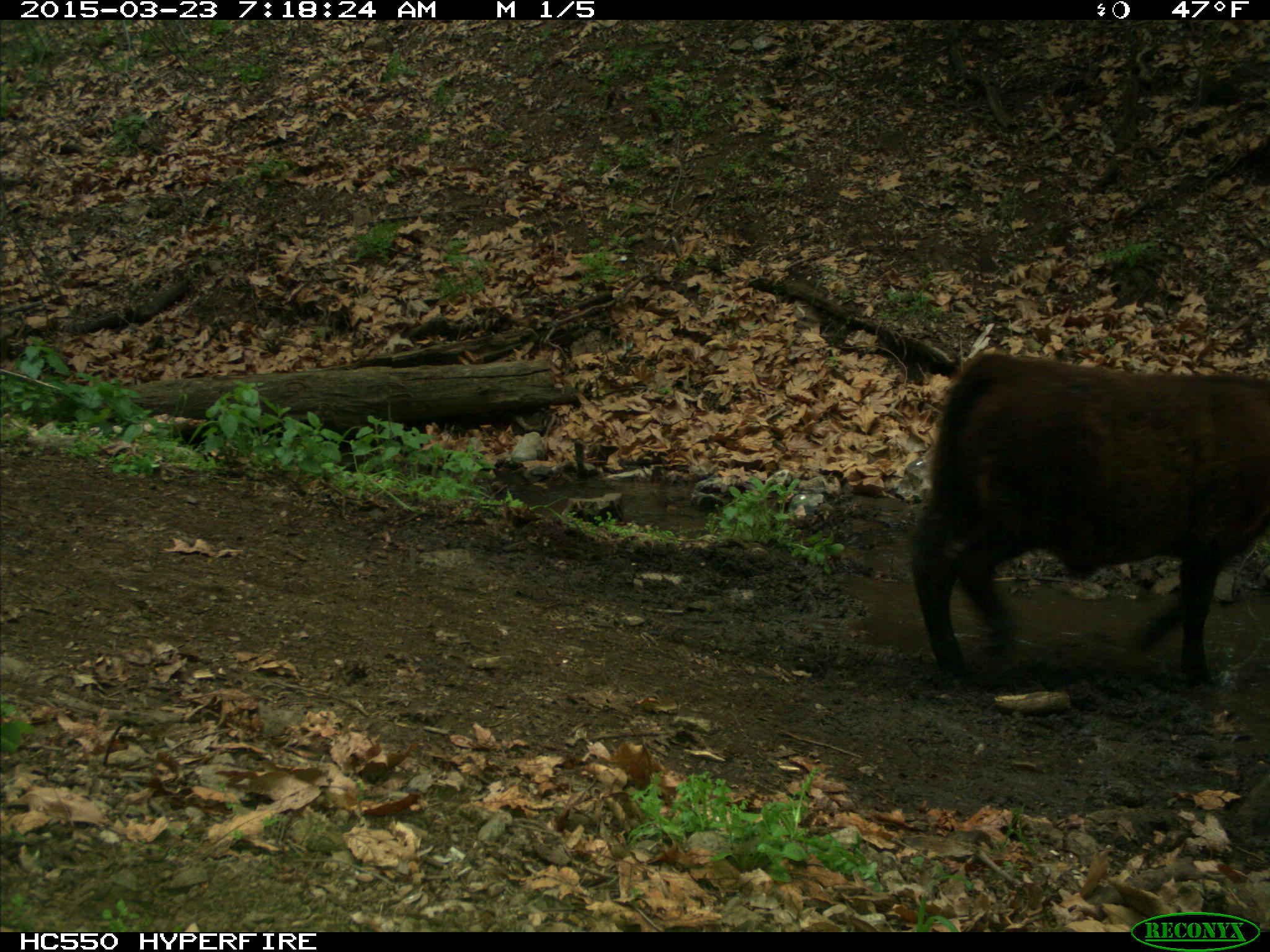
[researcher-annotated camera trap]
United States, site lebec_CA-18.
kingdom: Animalia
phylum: Chordata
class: Mammalia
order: Artiodactyla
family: Bovidae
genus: Bos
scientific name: Bos taurus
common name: domestic cow